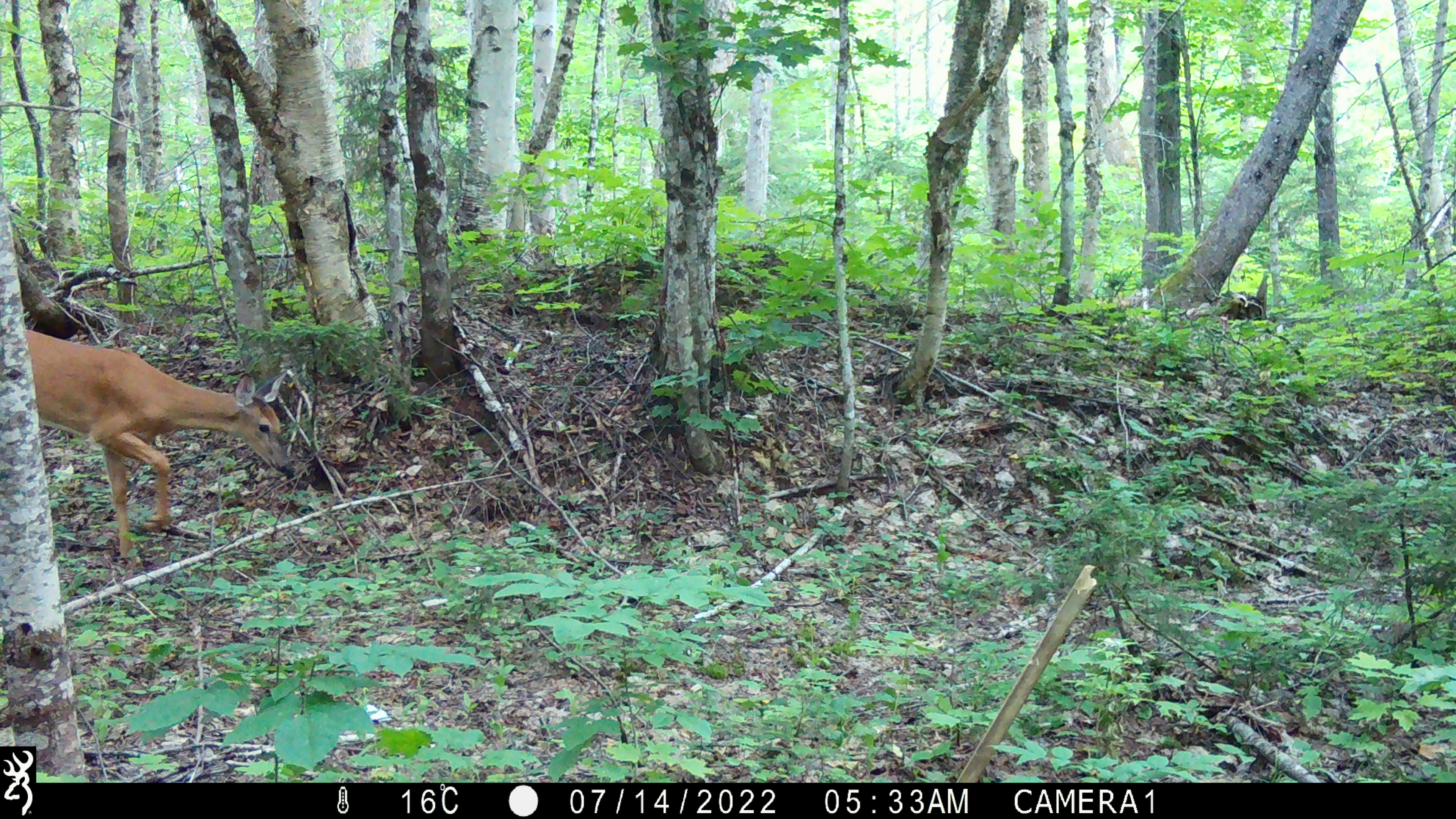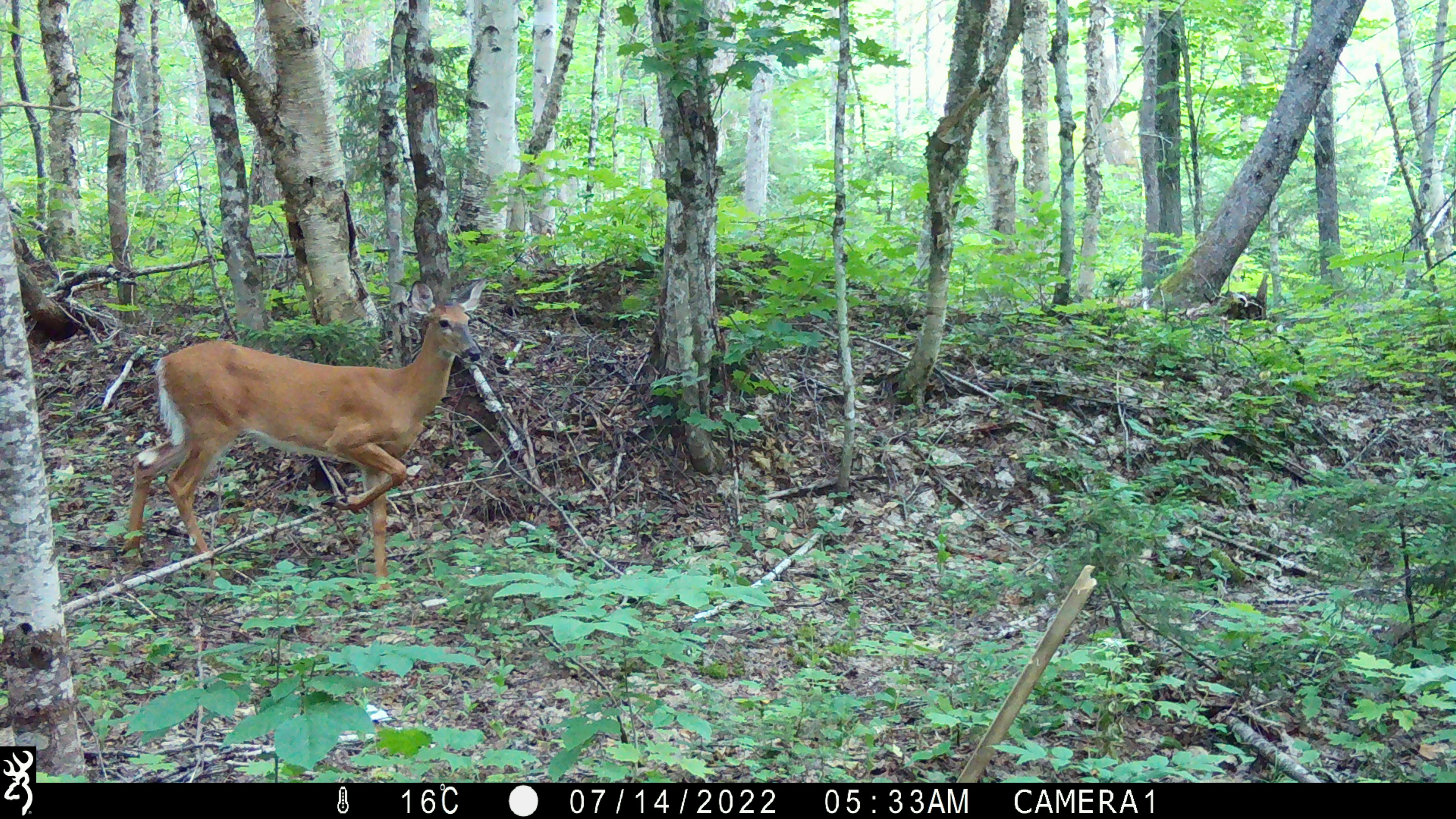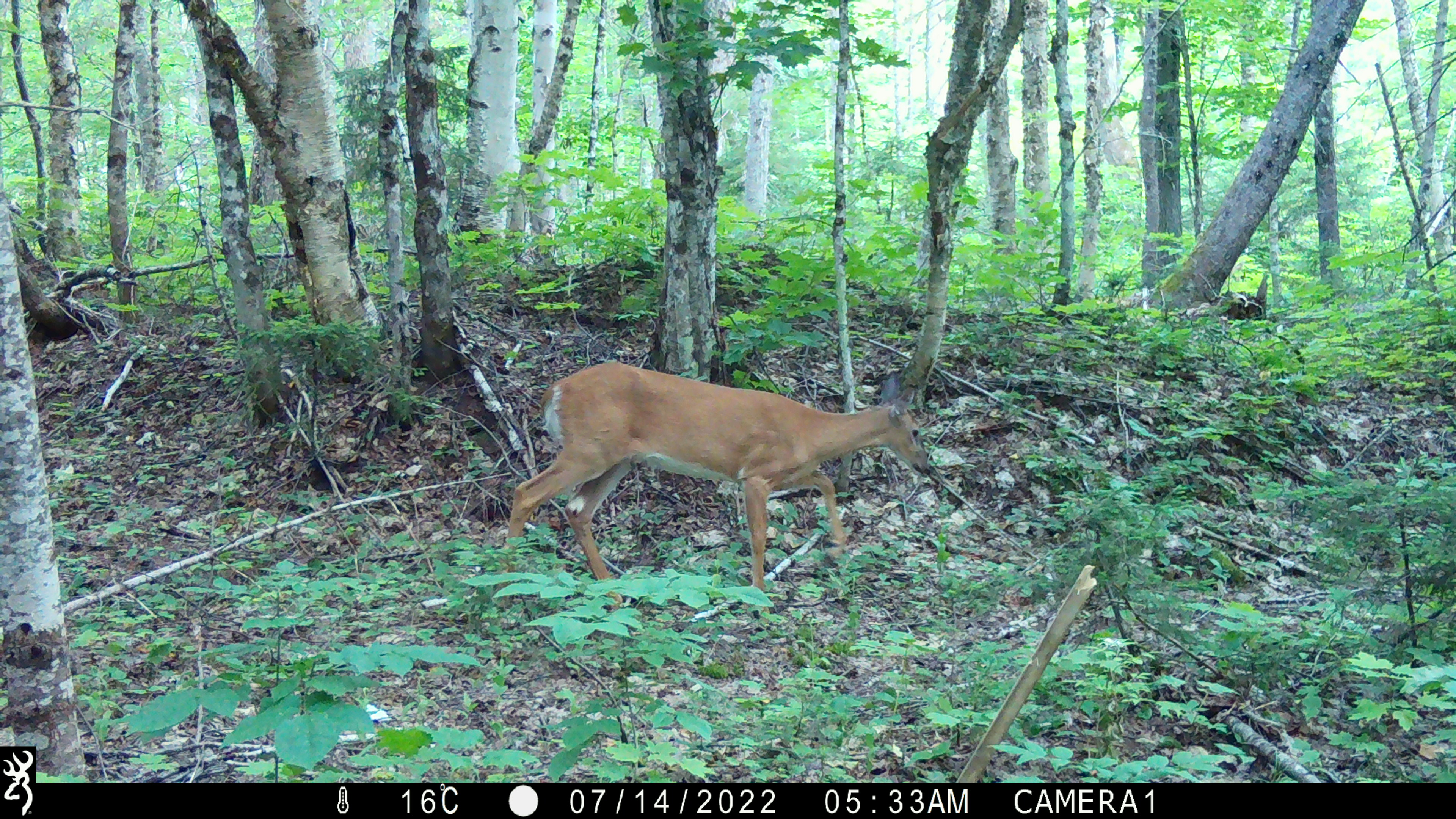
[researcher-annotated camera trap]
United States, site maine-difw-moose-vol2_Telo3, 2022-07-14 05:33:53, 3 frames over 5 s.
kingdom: Animalia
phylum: Chordata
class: Mammalia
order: Artiodactyla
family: Cervidae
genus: Odocoileus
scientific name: Odocoileus virginianus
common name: white-tailed deer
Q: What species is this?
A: White-tailed deer (Odocoileus virginianus).